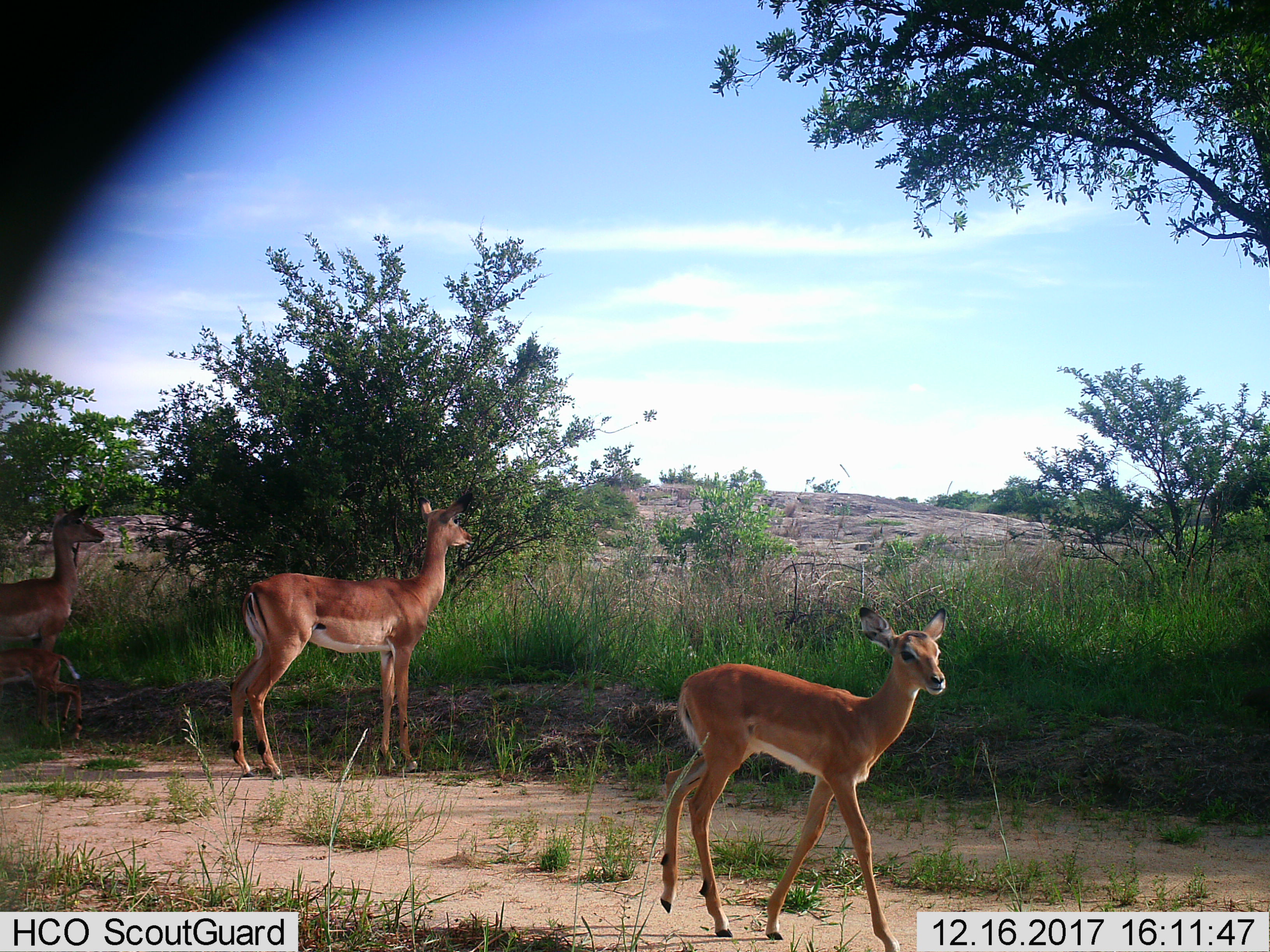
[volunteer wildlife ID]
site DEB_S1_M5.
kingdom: Animalia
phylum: Chordata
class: Mammalia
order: Artiodactyla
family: Bovidae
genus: Aepyceros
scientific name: Aepyceros melampus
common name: impala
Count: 4.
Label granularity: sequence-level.